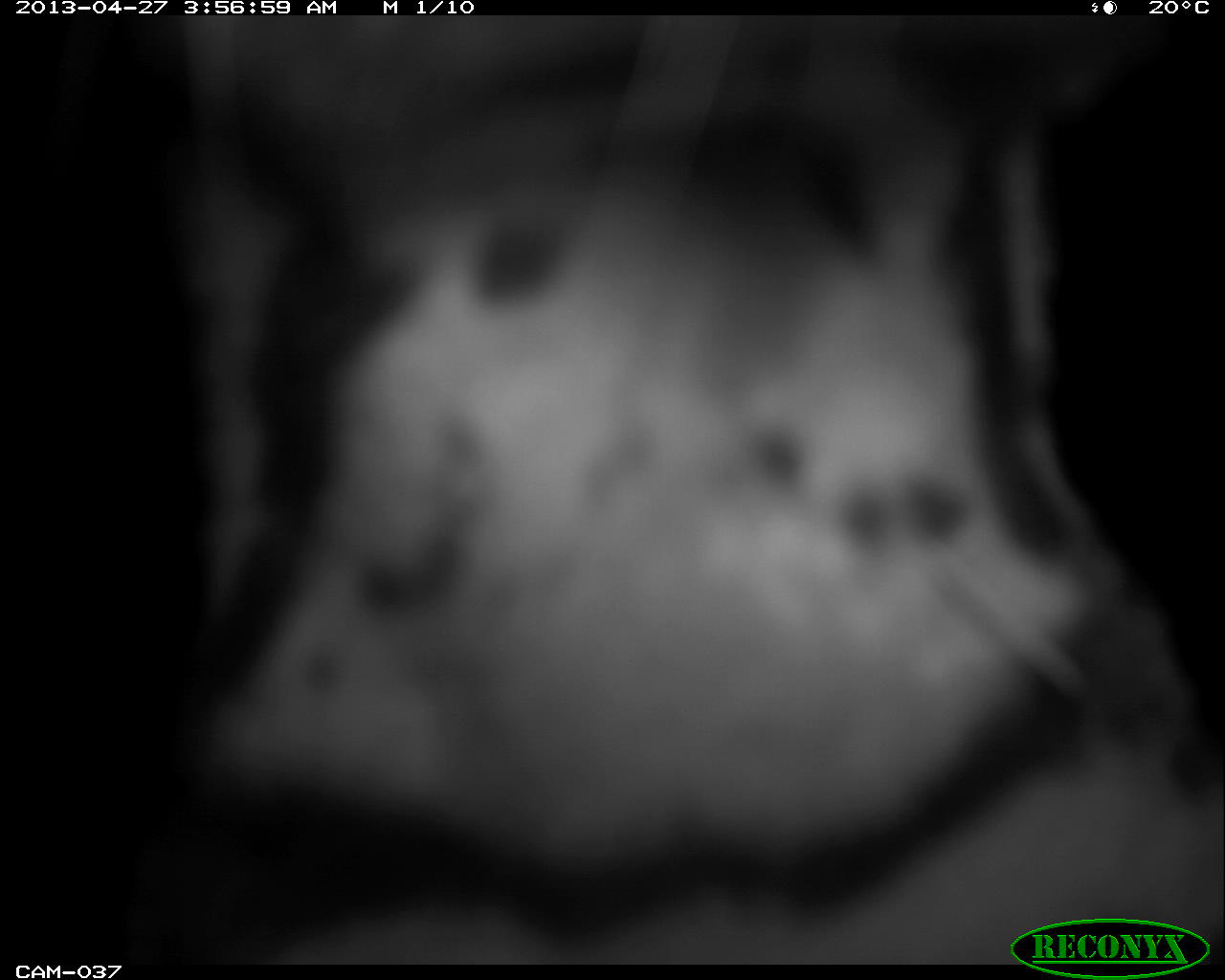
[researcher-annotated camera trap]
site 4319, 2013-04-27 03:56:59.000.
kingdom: Animalia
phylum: Chordata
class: Mammalia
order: Carnivora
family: Felidae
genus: Leopardus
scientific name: Leopardus pardalis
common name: ocelot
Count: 1.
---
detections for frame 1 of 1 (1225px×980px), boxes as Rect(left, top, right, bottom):
leopardus pardalis: Rect(101, 9, 1225, 960)